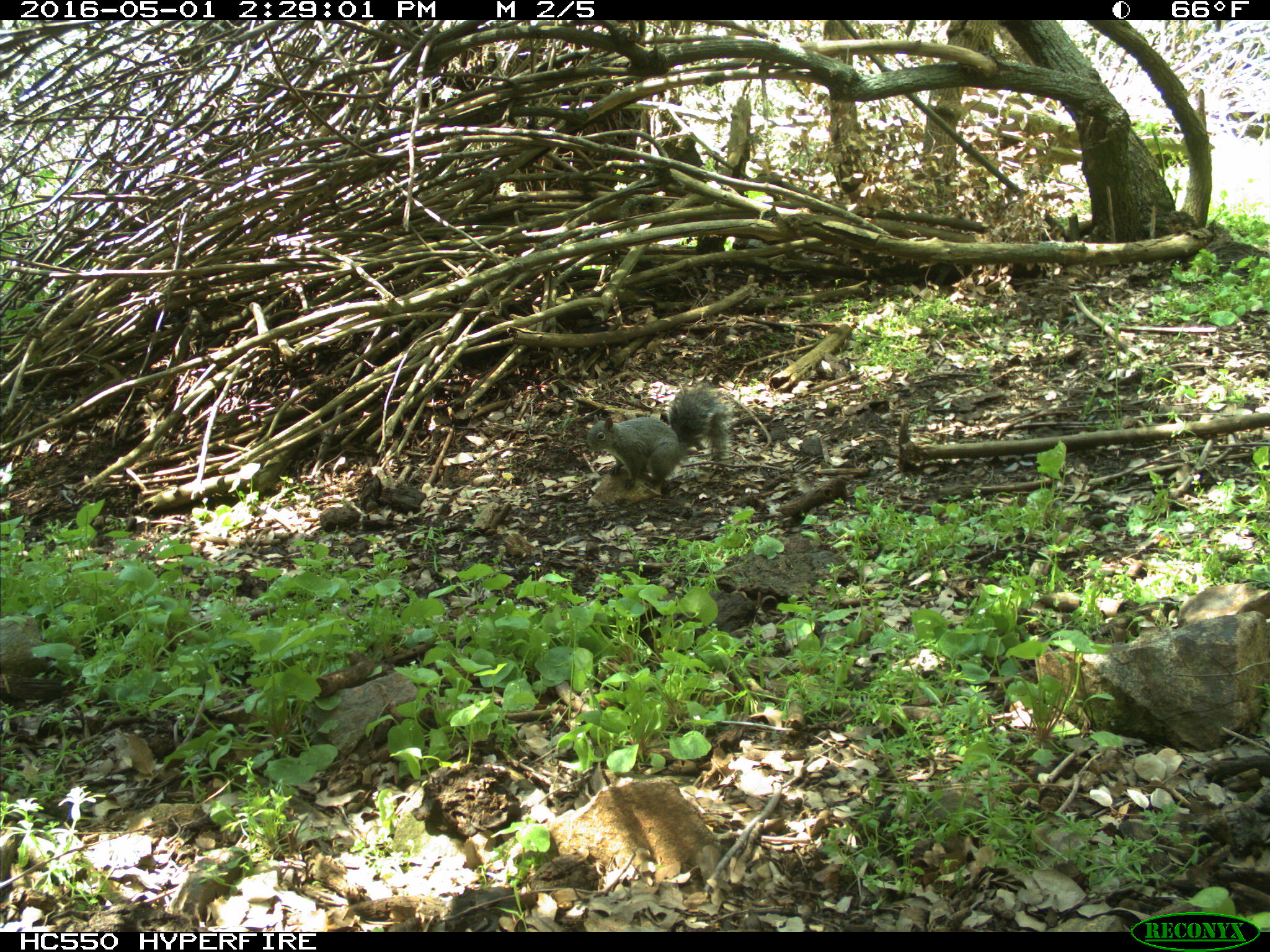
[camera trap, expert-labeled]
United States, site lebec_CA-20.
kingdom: Animalia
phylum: Chordata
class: Mammalia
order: Rodentia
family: Sciuridae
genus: Sciurus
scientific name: Sciurus carolinensis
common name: eastern gray squirrel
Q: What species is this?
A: Sciurus carolinensis (eastern gray squirrel).